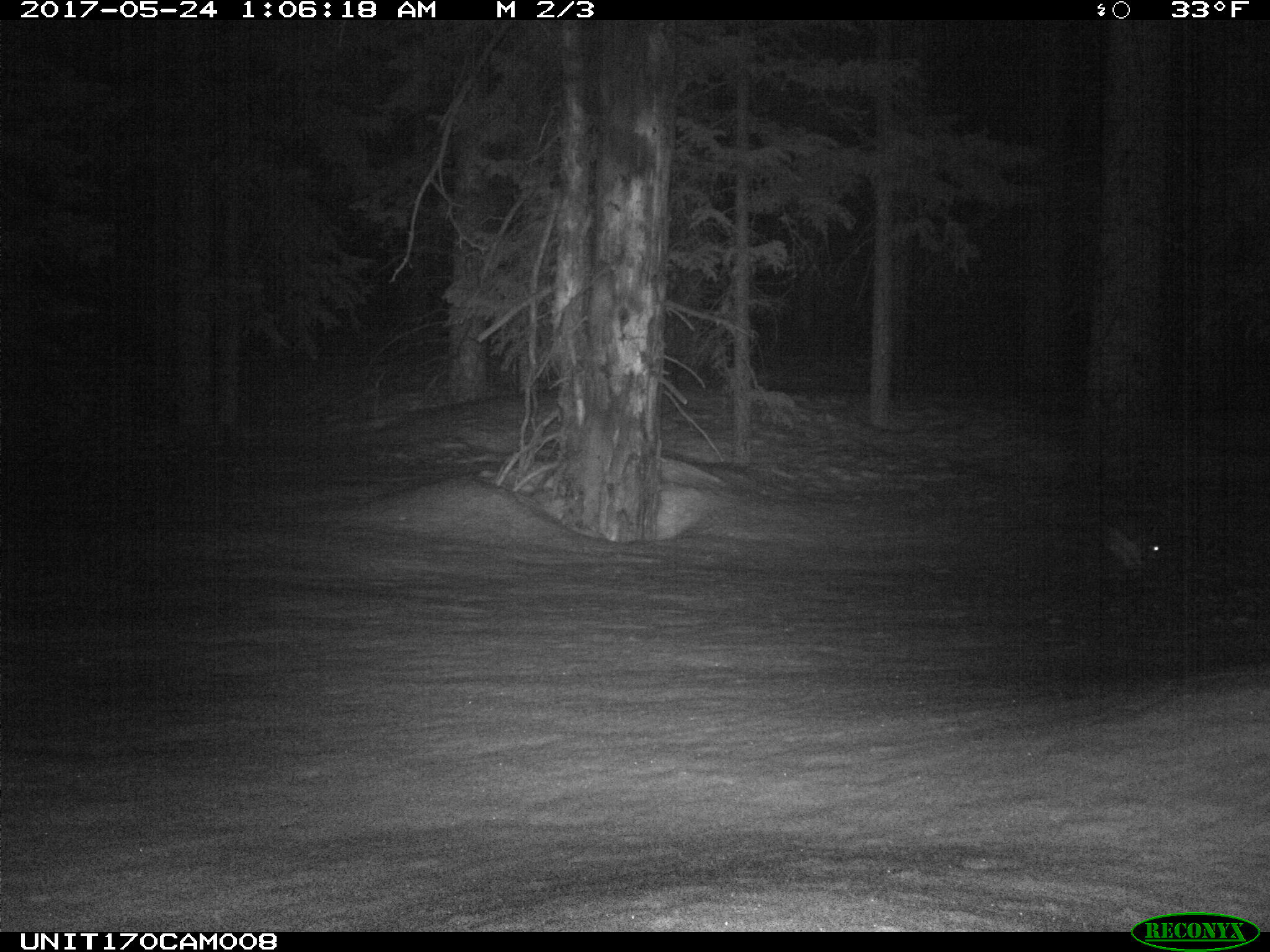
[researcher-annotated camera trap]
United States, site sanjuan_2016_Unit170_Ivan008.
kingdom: Animalia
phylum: Chordata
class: Mammalia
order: Lagomorpha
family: Leporidae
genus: Lepus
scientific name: Lepus americanus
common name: snowshoe hare